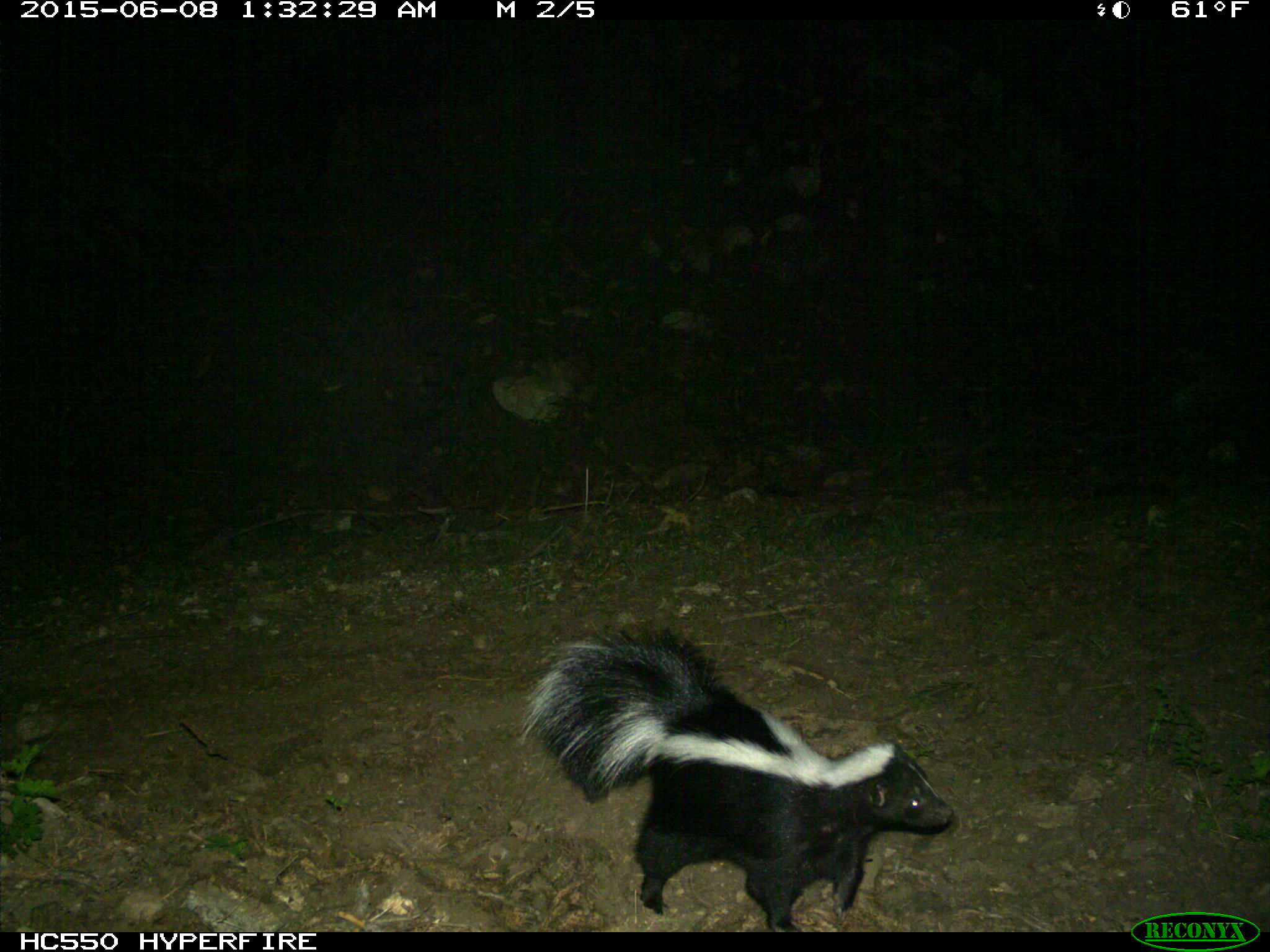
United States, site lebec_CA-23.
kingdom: Animalia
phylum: Chordata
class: Mammalia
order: Carnivora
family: Mephitidae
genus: Mephitis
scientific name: Mephitis mephitis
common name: striped skunk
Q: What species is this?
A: Mephitis mephitis (striped skunk).